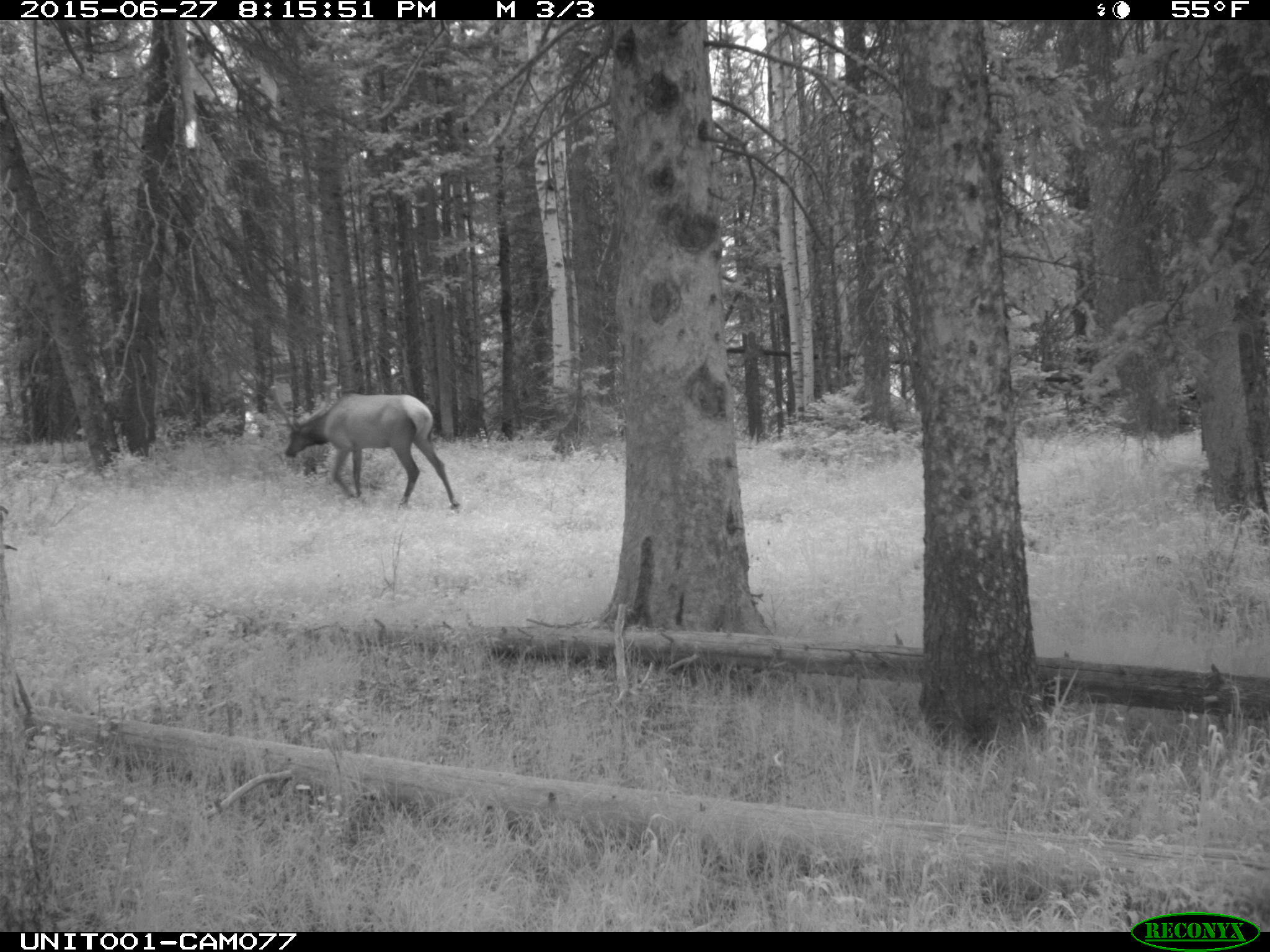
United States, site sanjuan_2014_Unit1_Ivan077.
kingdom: Animalia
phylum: Chordata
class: Mammalia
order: Artiodactyla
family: Cervidae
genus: Cervus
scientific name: Cervus elaphus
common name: red deer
Cervus elaphus (red deer).